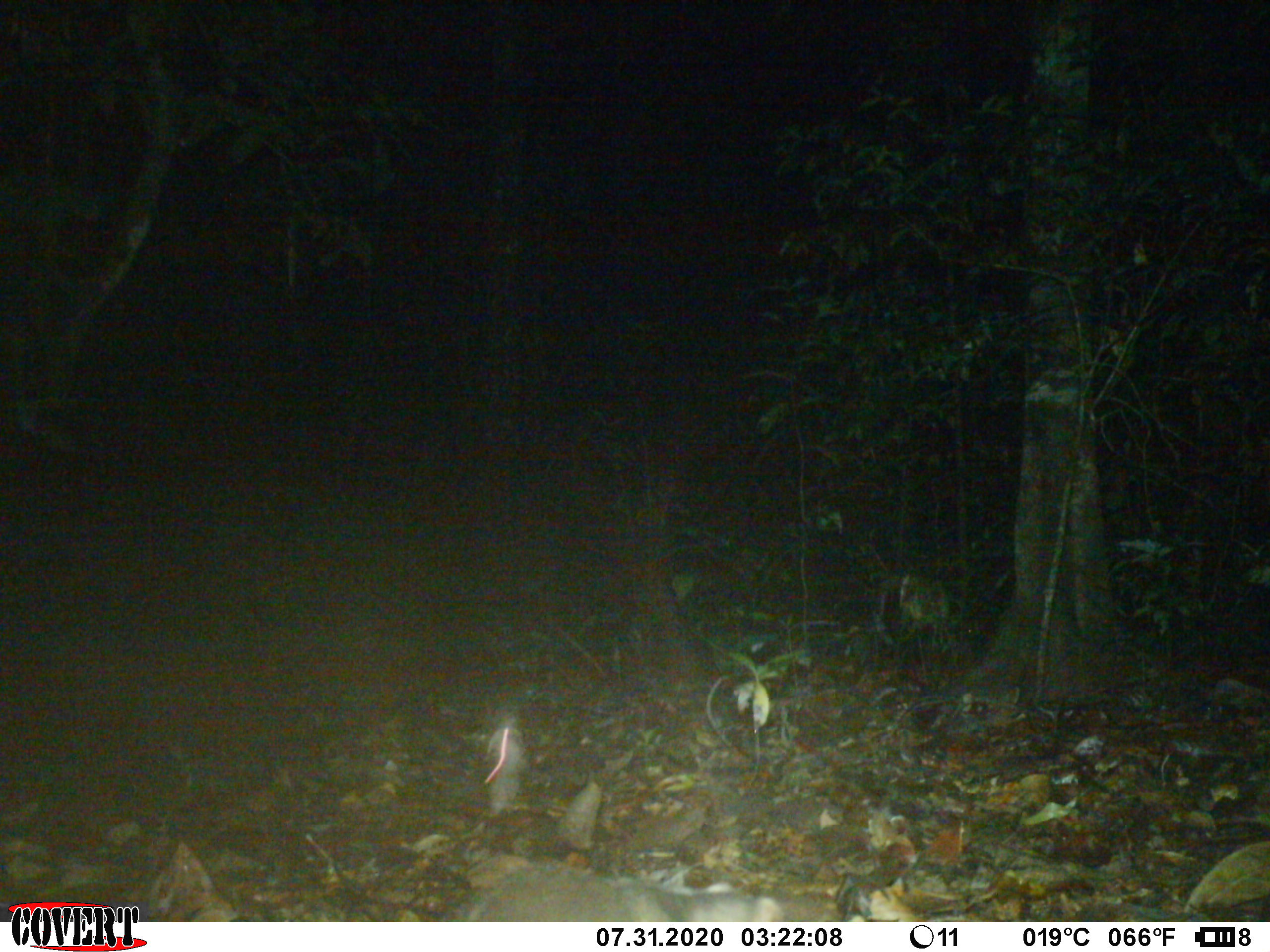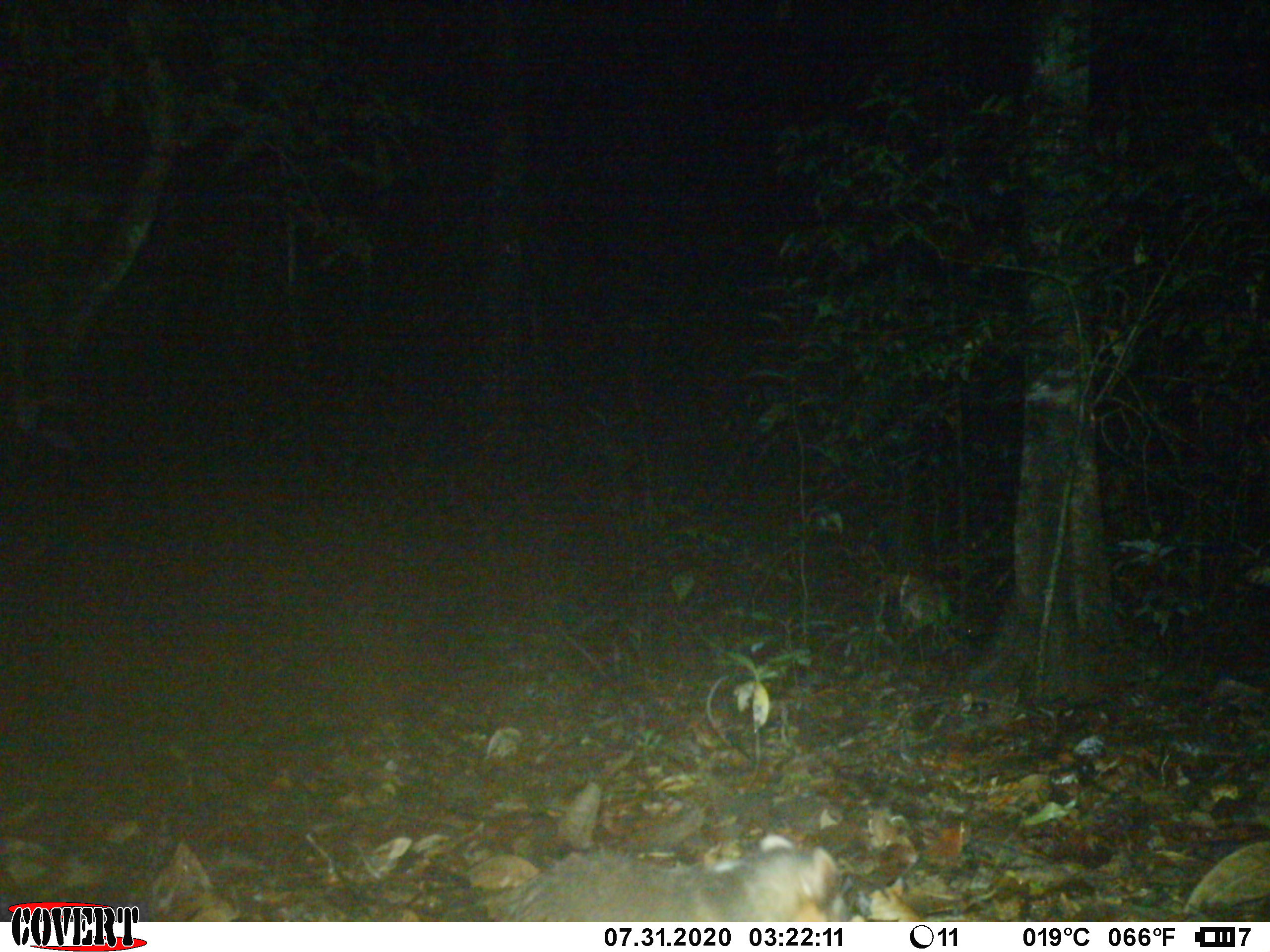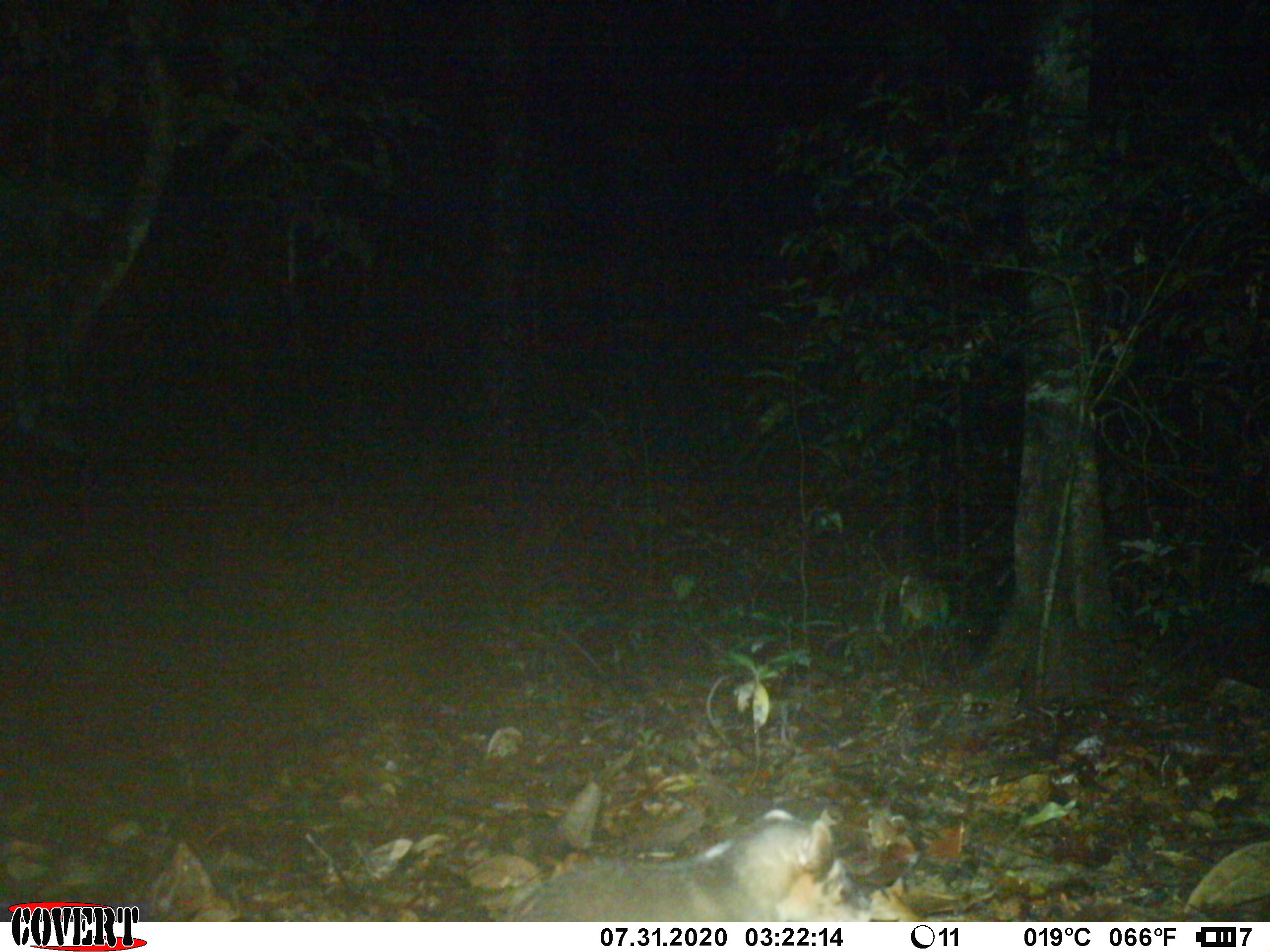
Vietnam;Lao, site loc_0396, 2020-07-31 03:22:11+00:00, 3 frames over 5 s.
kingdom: Animalia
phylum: Chordata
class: Mammalia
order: Carnivora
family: Mustelidae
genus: Melogale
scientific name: Melogale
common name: ferret badger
Ferret badger (Melogale). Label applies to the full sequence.